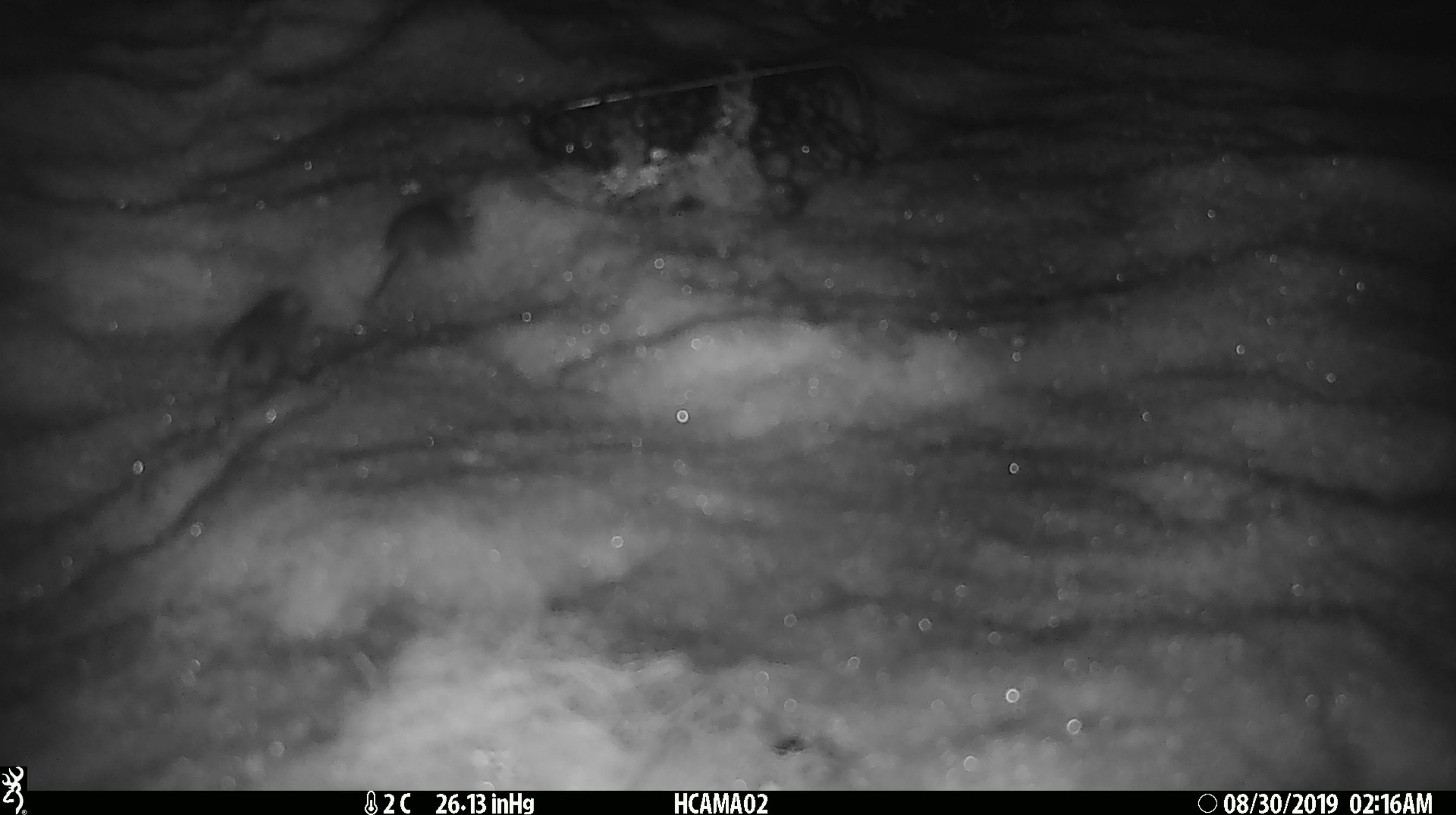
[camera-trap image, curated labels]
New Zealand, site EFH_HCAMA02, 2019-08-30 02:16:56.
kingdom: Animalia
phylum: Chordata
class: Mammalia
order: Rodentia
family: Muridae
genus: Mus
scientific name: Mus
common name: mouse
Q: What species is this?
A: Mouse (Mus).